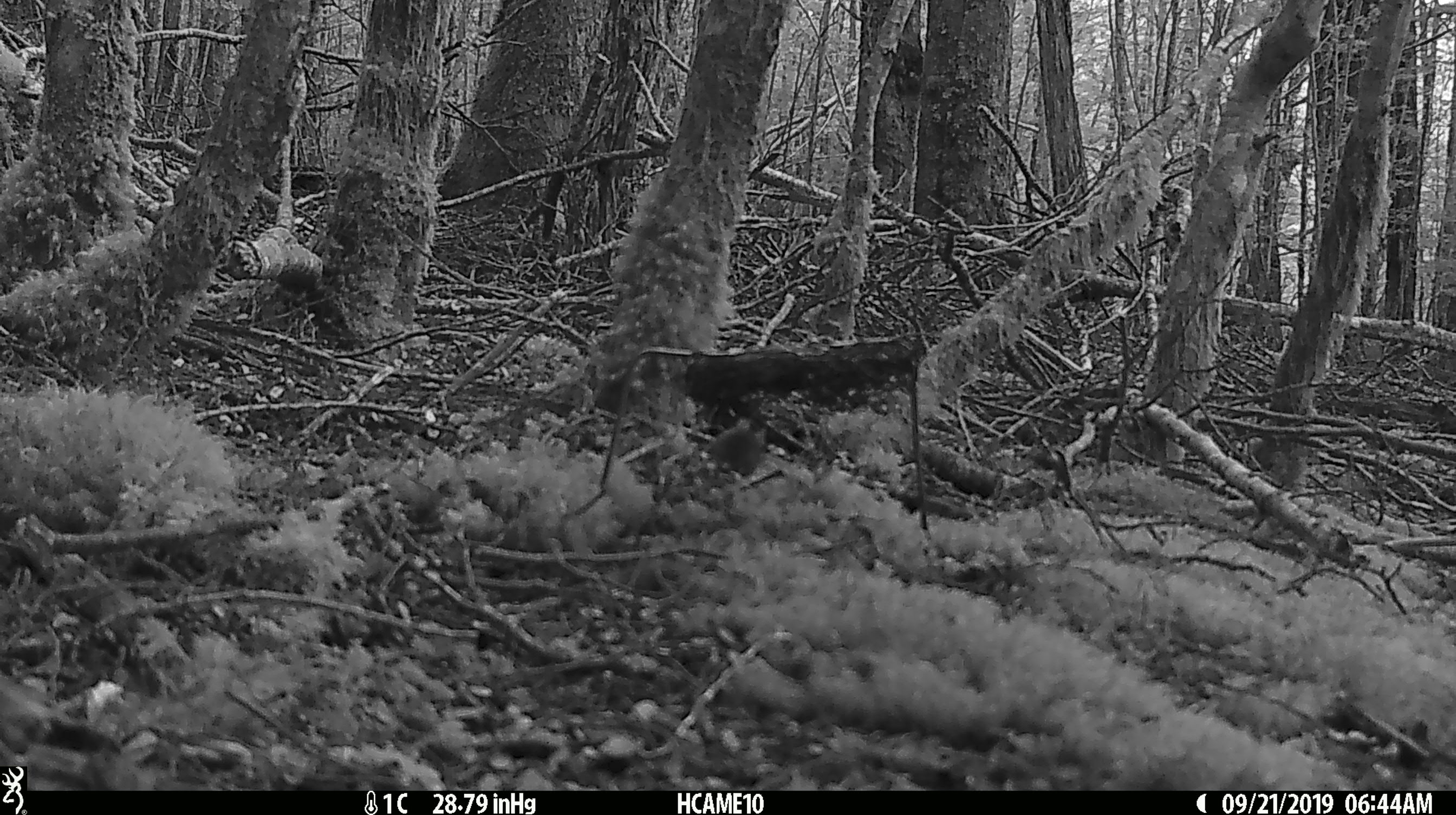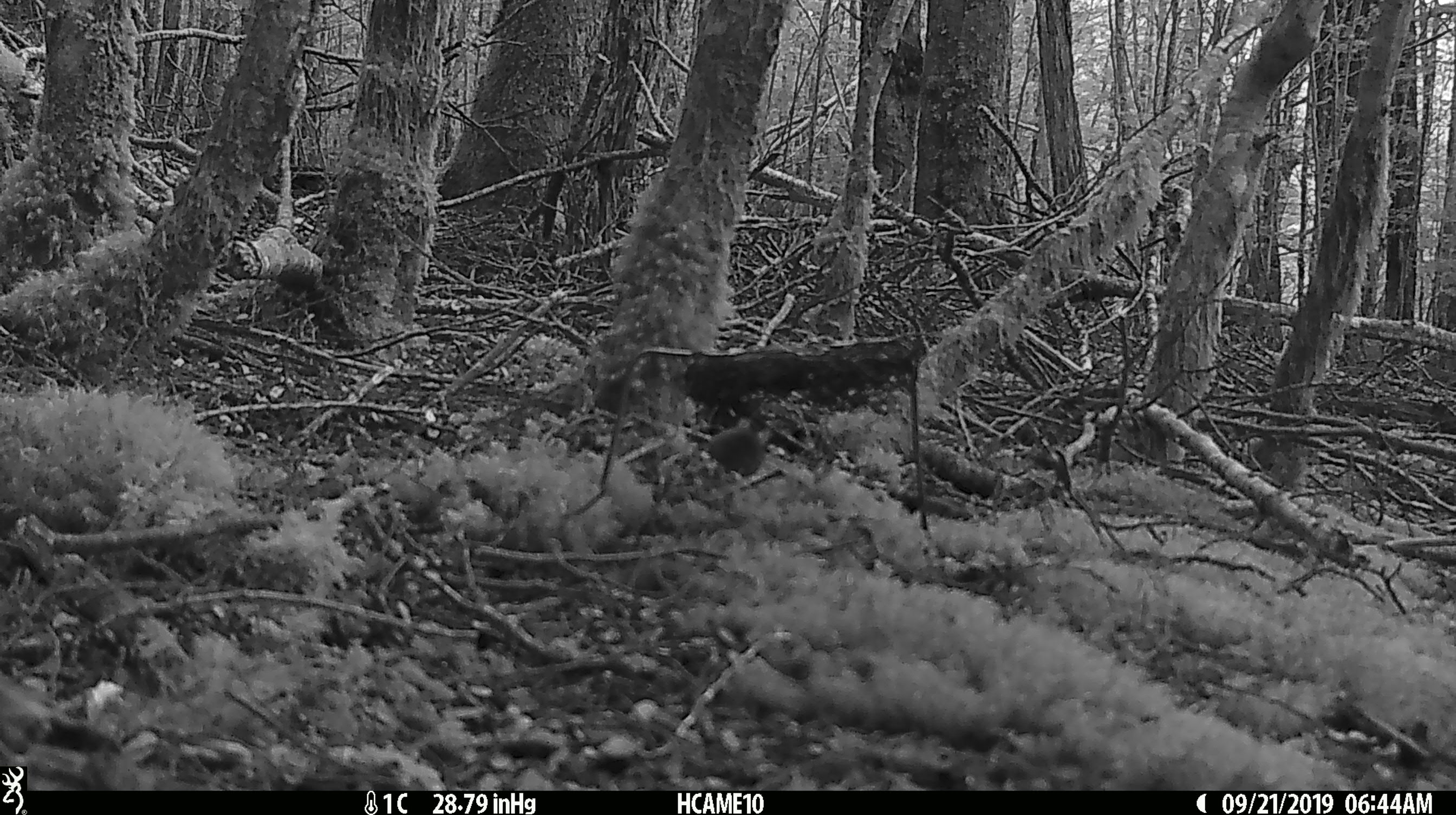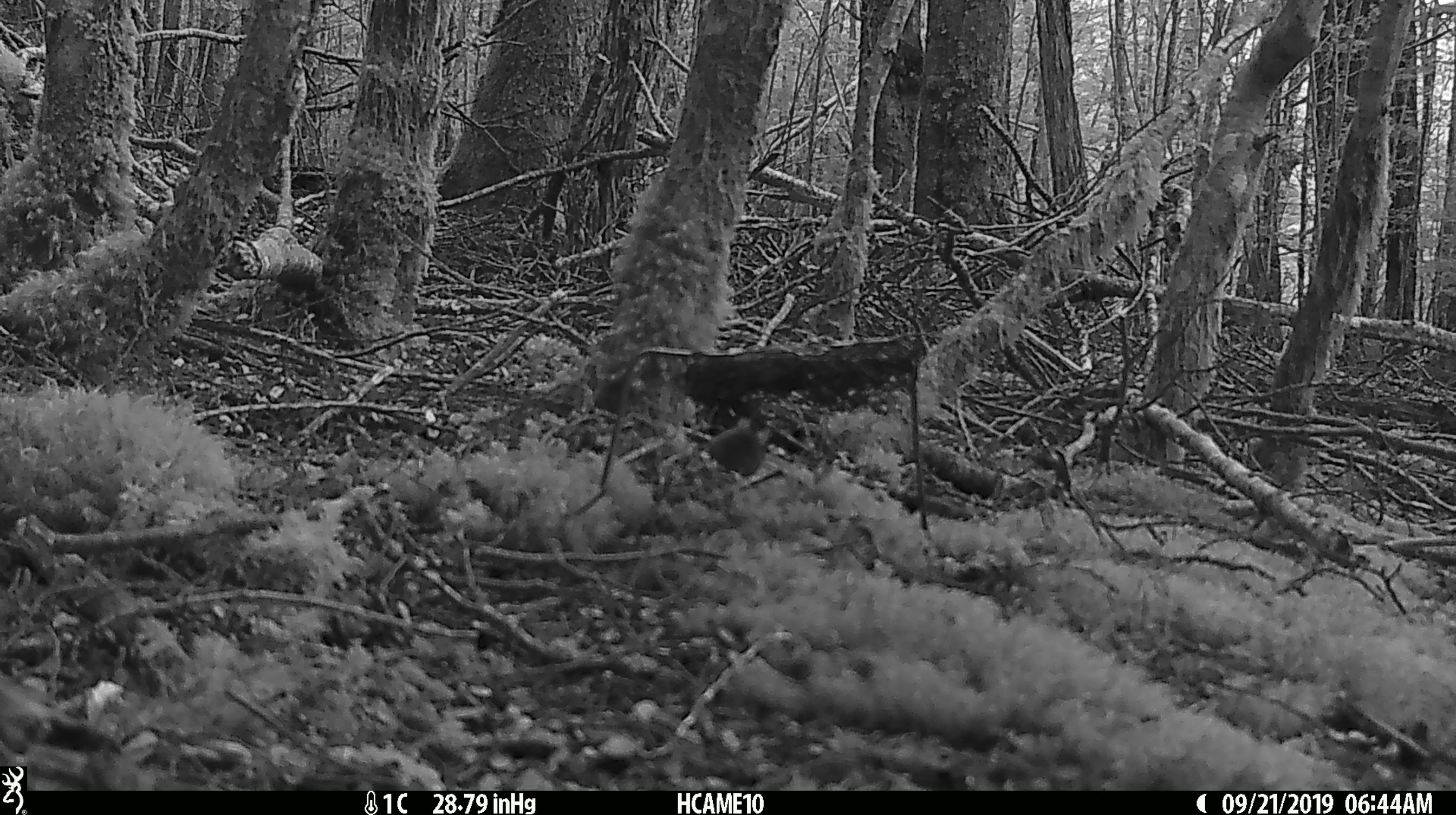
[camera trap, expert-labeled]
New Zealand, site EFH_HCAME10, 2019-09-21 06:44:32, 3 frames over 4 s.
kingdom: Animalia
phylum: Chordata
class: Mammalia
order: Rodentia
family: Muridae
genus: Mus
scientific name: Mus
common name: mouse